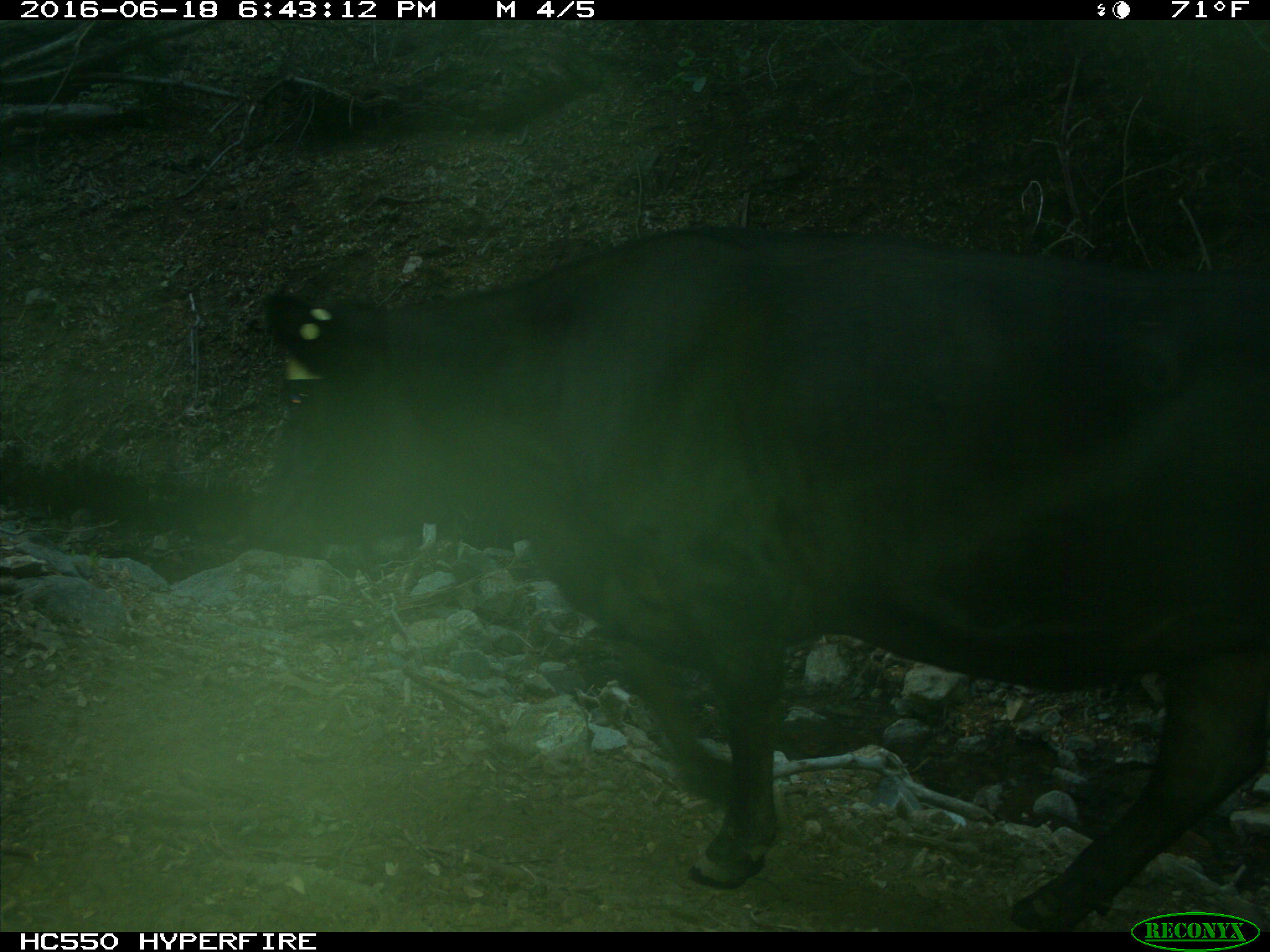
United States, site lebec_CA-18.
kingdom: Animalia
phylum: Chordata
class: Mammalia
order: Artiodactyla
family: Bovidae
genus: Bos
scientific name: Bos taurus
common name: domestic cow